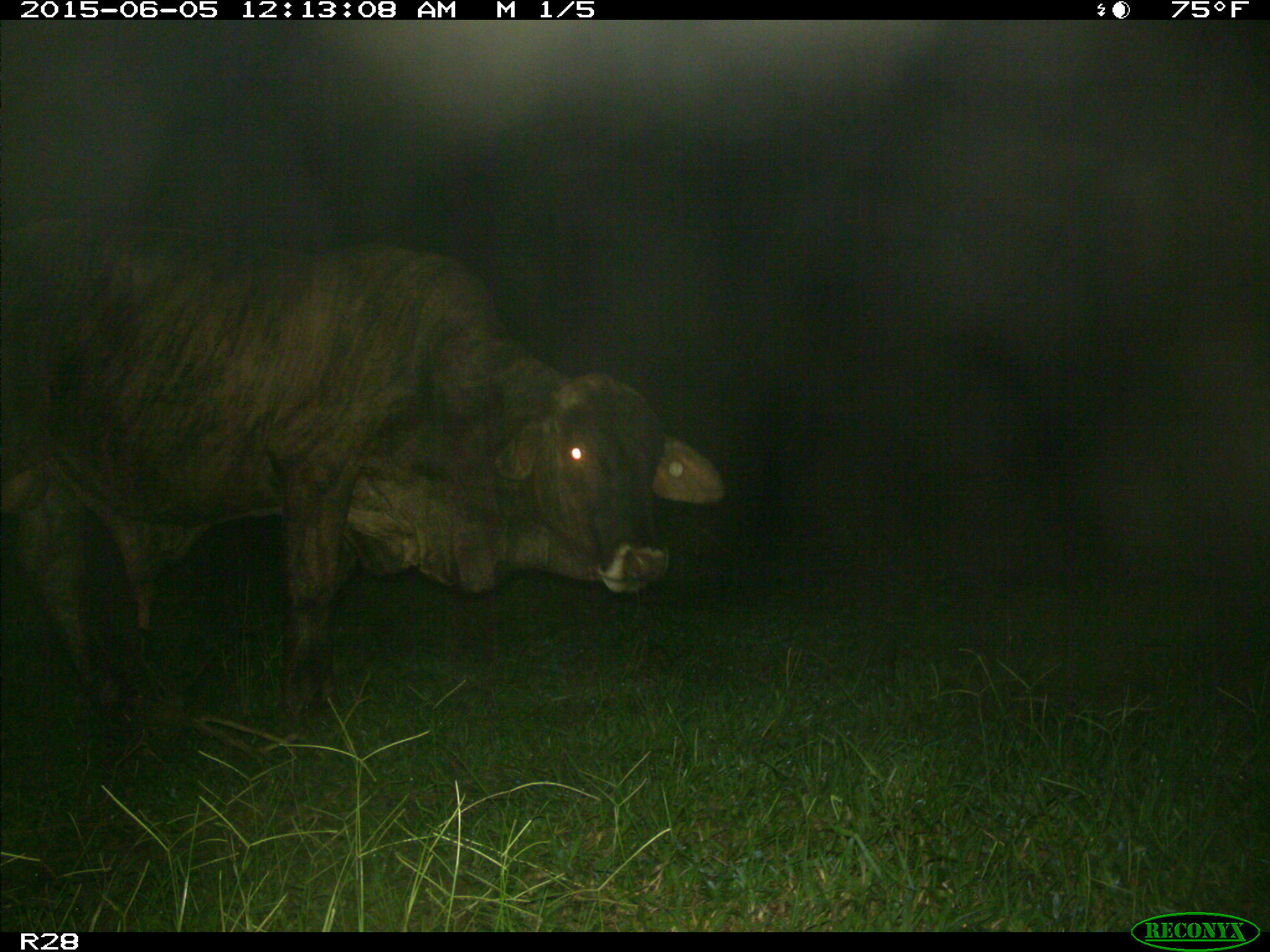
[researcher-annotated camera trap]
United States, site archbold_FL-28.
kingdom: Animalia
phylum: Chordata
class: Mammalia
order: Artiodactyla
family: Bovidae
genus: Bos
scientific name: Bos taurus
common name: domestic cow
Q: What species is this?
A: Bos taurus (domestic cow).